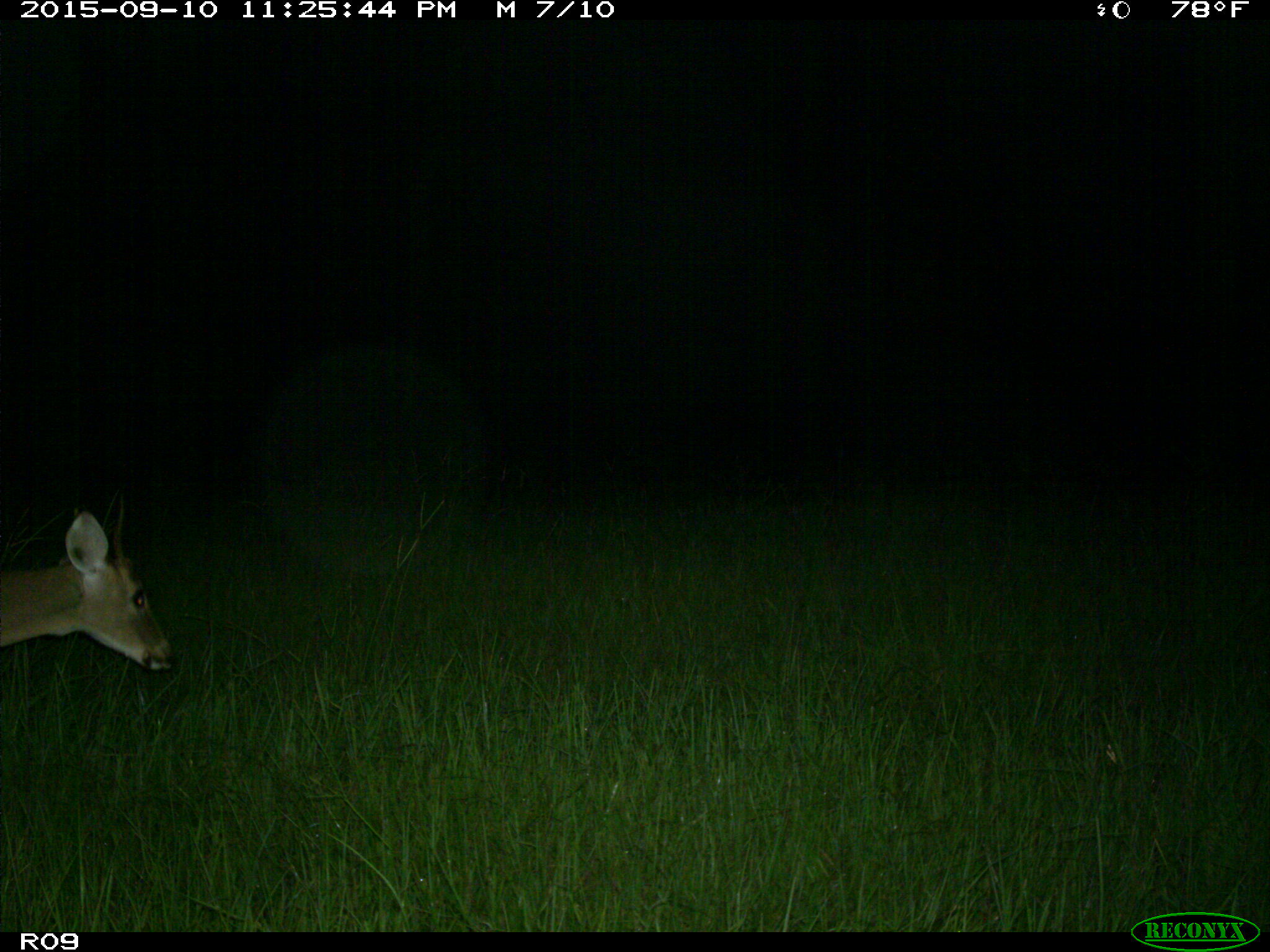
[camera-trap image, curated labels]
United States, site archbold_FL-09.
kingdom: Animalia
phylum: Chordata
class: Mammalia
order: Artiodactyla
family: Cervidae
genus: Odocoileus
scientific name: Odocoileus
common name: deer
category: unidentified deer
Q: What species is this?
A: Unidentified deer (deer) (Odocoileus).